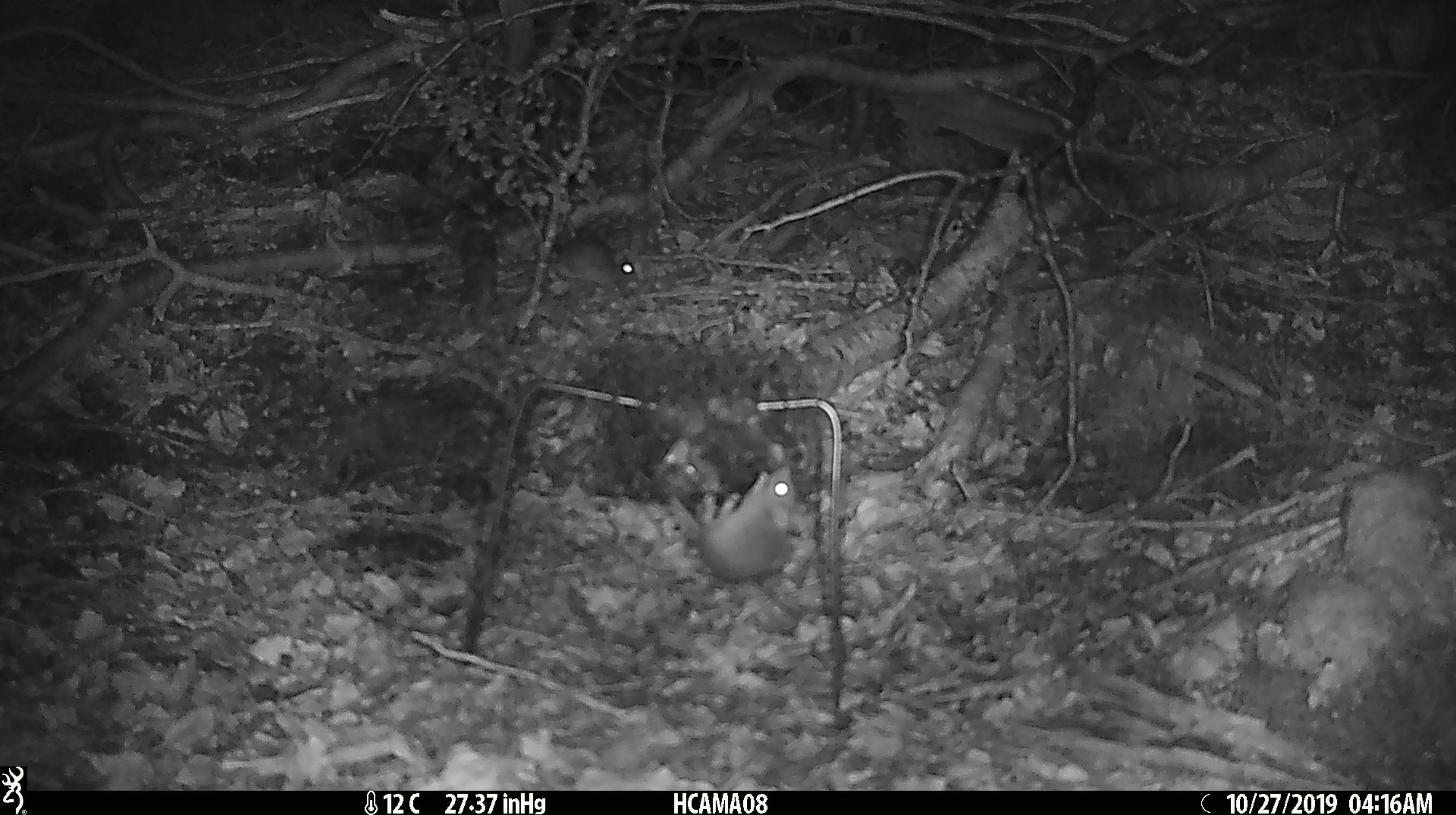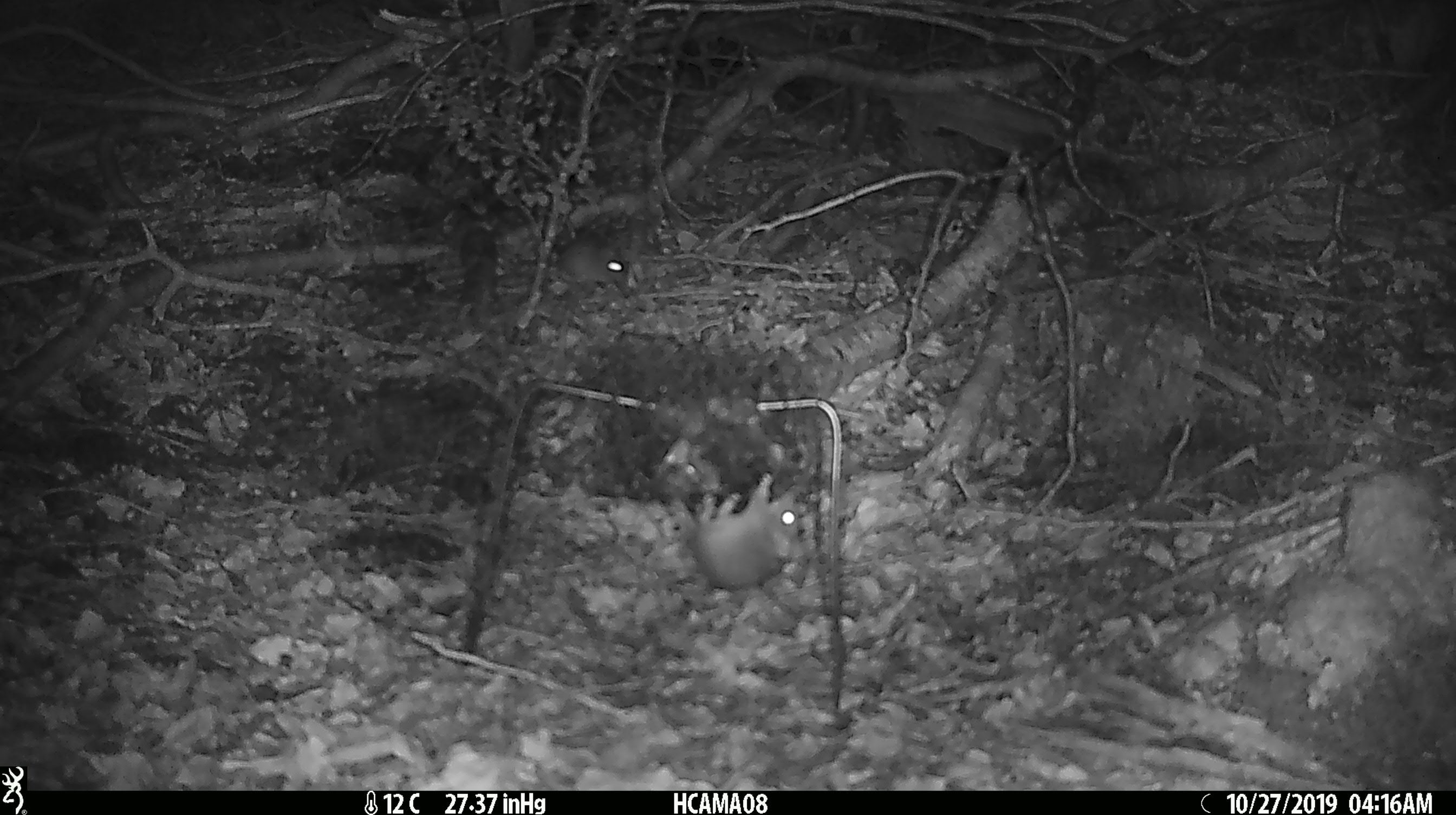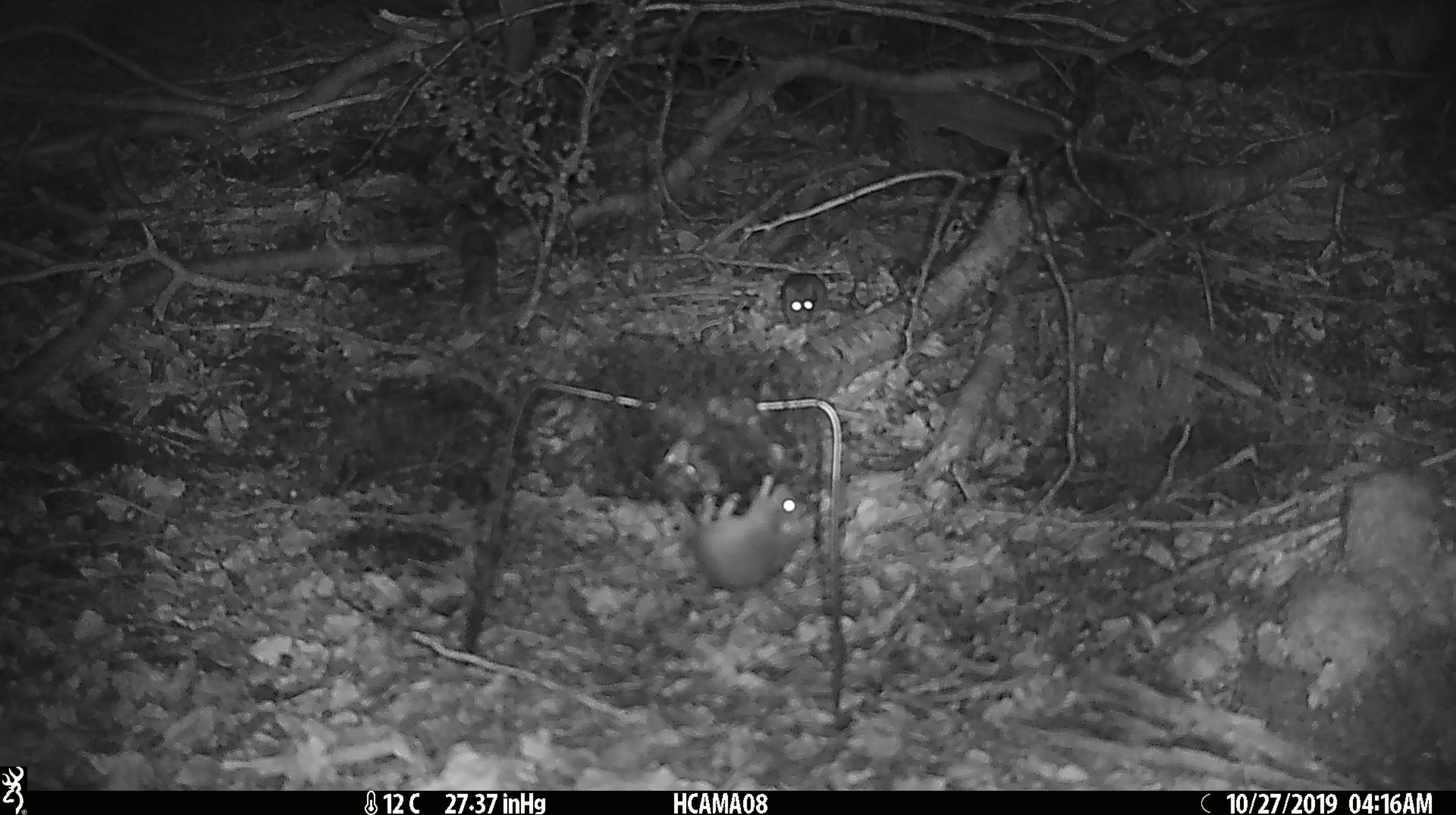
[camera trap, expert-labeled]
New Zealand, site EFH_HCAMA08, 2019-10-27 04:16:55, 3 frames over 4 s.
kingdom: Animalia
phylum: Chordata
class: Mammalia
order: Rodentia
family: Muridae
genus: Mus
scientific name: Mus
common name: mouse